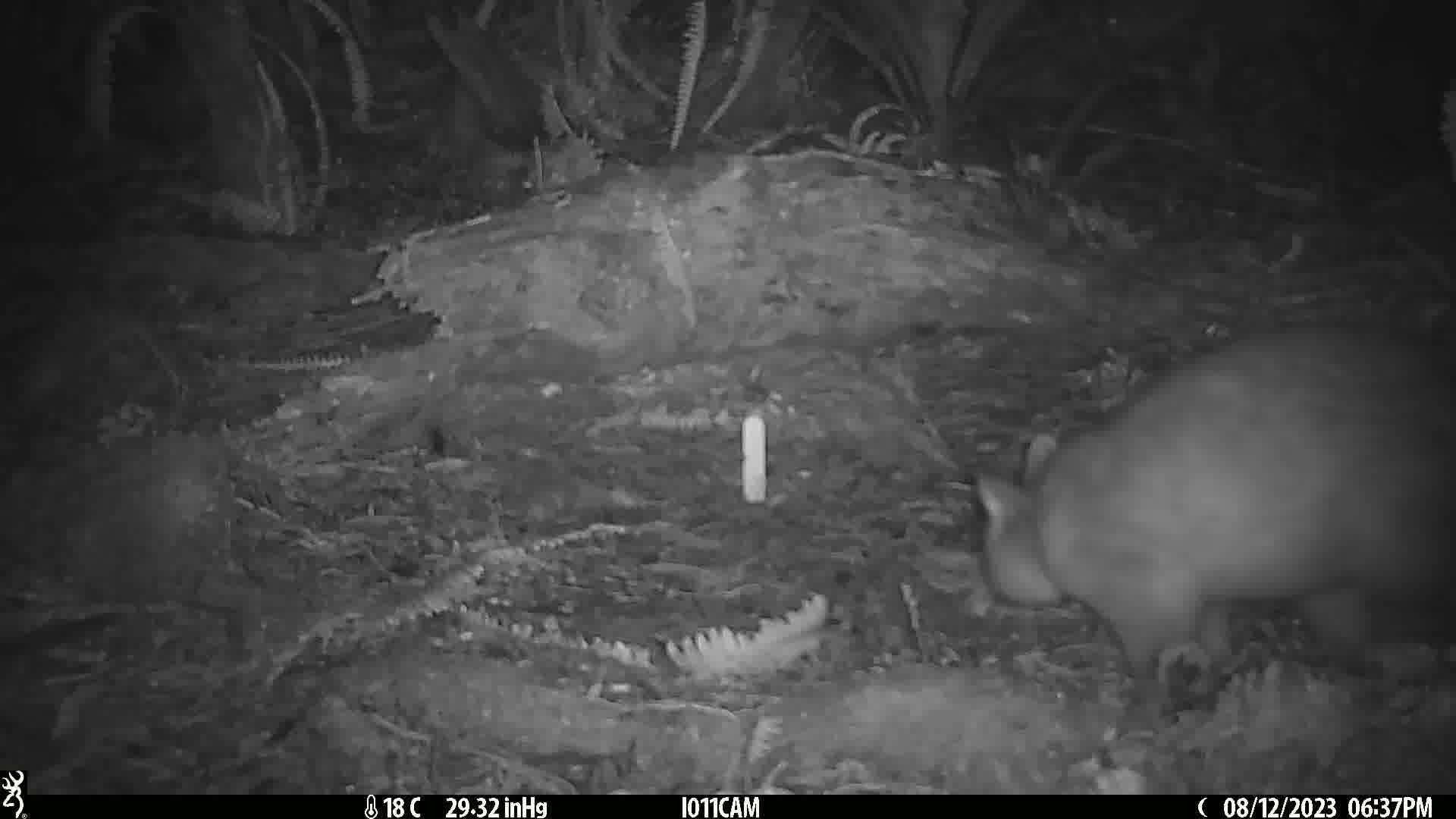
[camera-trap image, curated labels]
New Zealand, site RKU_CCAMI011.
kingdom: Animalia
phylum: Chordata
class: Mammalia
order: Diprotodontia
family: Phalangeridae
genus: Trichosurus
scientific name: Trichosurus vulpecula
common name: common brushtail possum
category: possum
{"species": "possum (common brushtail possum) (Trichosurus vulpecula)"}